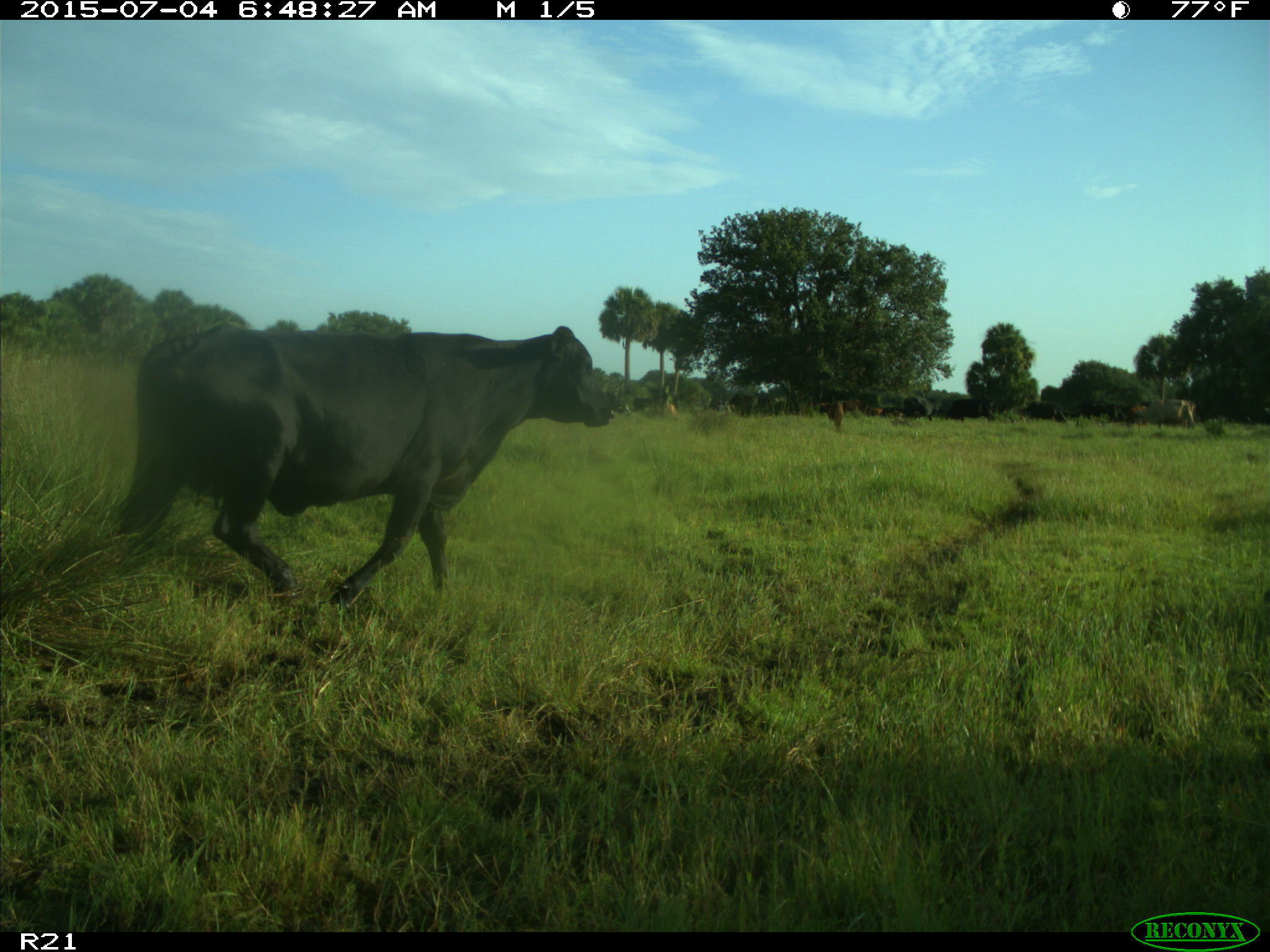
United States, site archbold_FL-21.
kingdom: Animalia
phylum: Chordata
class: Mammalia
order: Artiodactyla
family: Bovidae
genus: Bos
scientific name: Bos taurus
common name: domestic cow